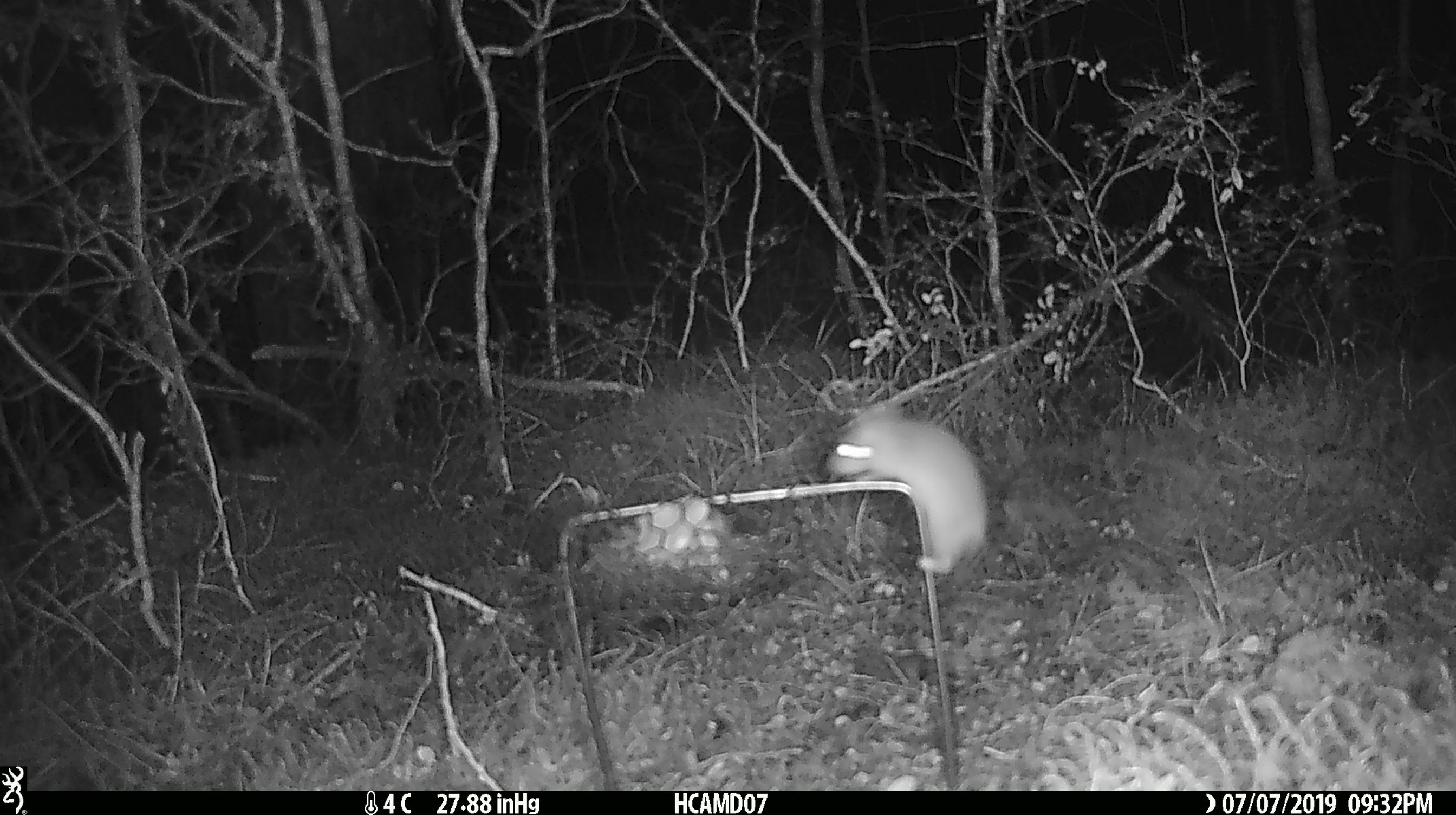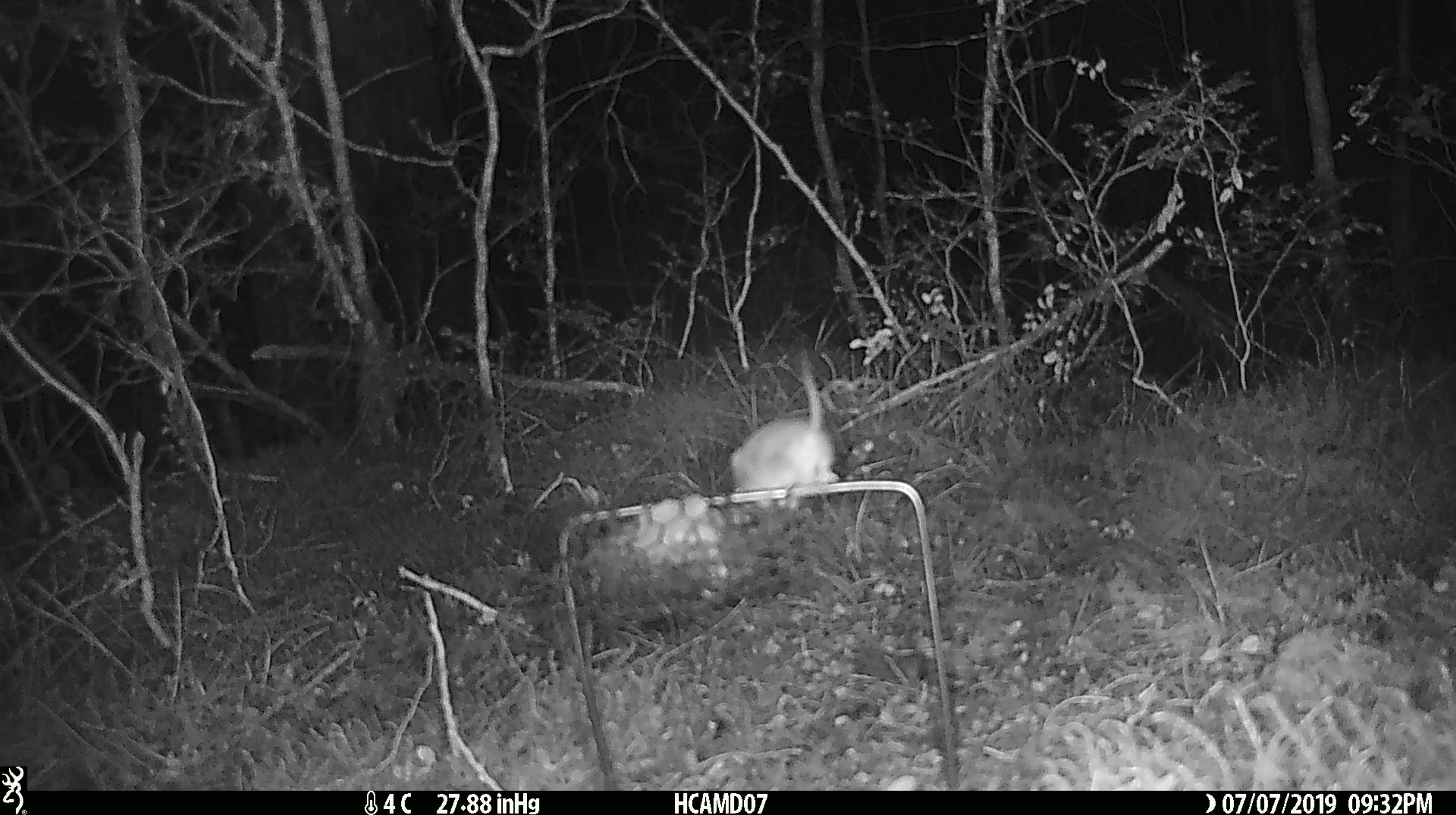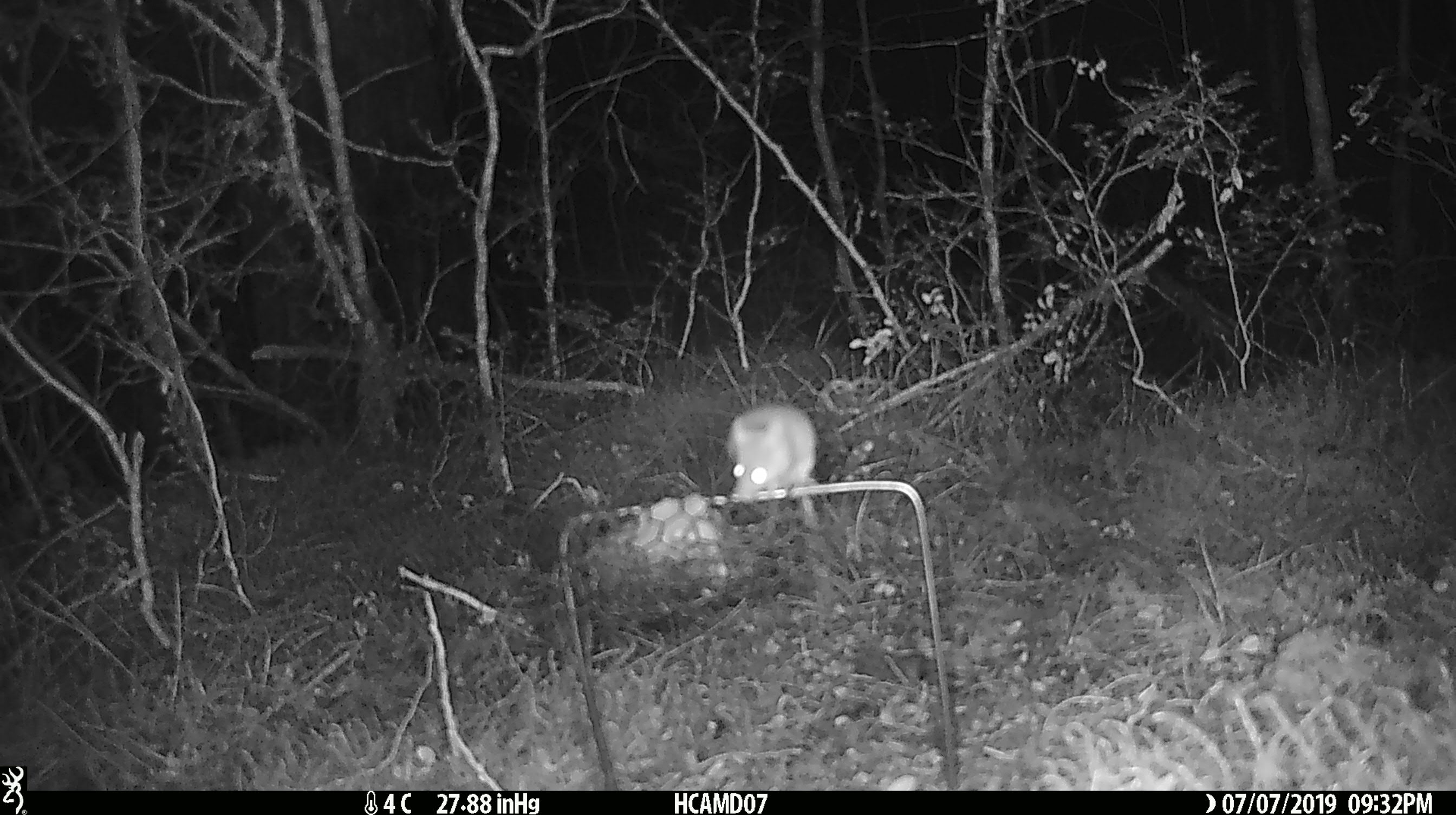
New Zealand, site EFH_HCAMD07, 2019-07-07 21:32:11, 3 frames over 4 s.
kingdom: Animalia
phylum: Chordata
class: Mammalia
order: Rodentia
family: Muridae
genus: Mus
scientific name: Mus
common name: mouse